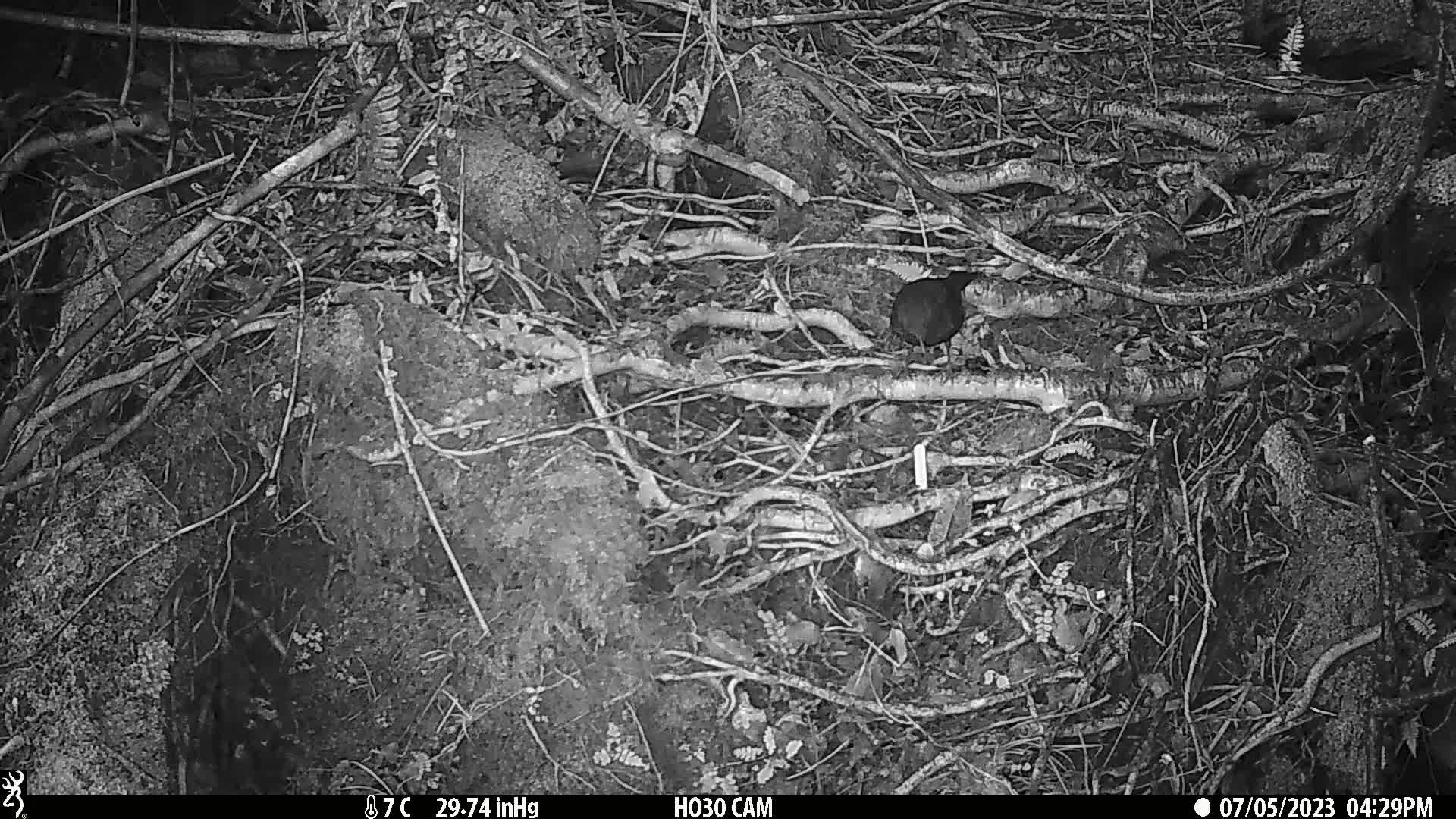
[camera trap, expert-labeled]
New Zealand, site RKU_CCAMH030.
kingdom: Animalia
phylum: Chordata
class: Aves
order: Passeriformes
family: Turdidae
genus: Turdus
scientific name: Turdus merula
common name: eurasian blackbird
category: blackbird